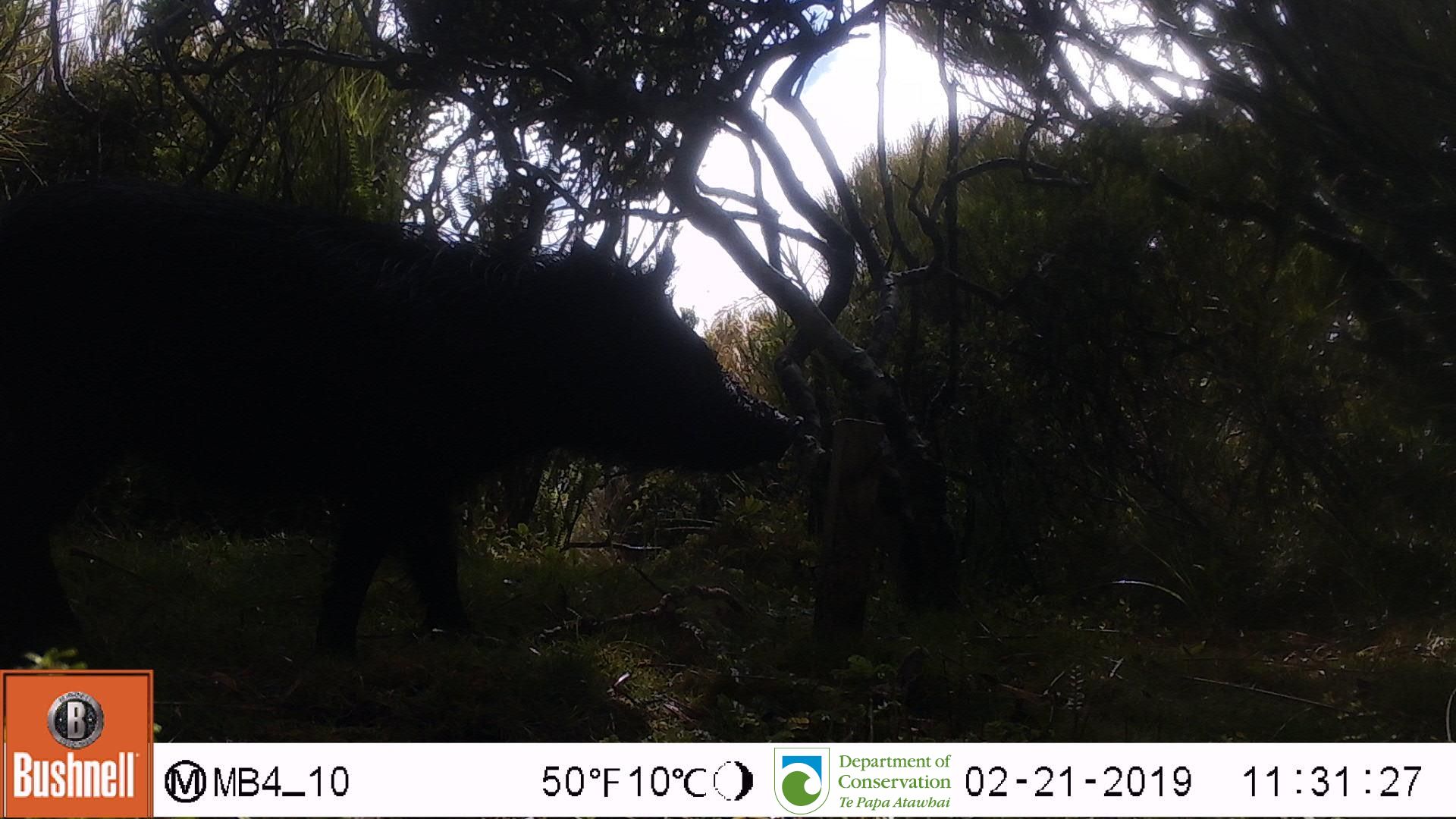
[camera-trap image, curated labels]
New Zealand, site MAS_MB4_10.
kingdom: Animalia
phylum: Chordata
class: Mammalia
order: Artiodactyla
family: Suidae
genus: Sus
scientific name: Sus scrofa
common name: pig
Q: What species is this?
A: Pig (Sus scrofa).